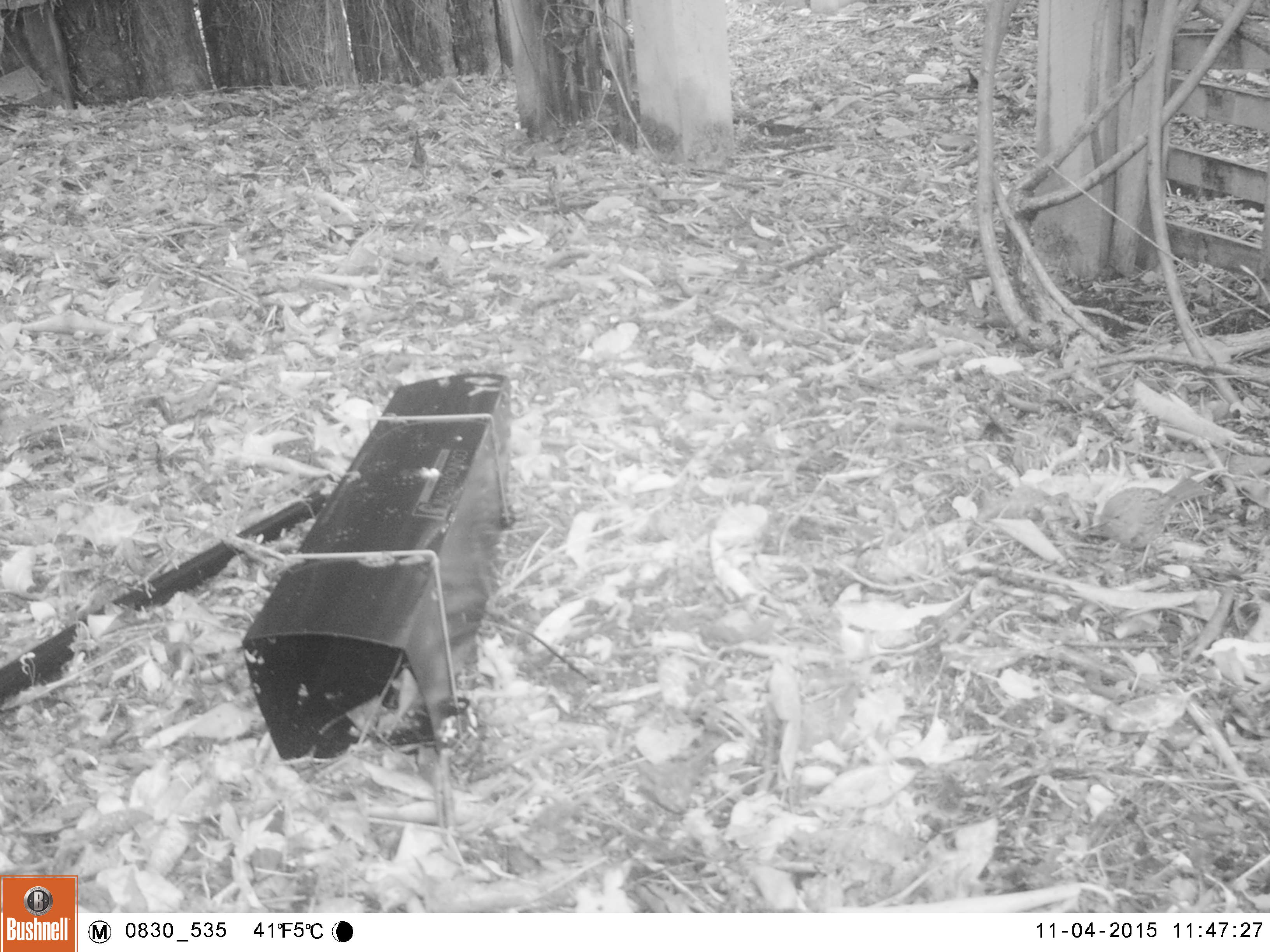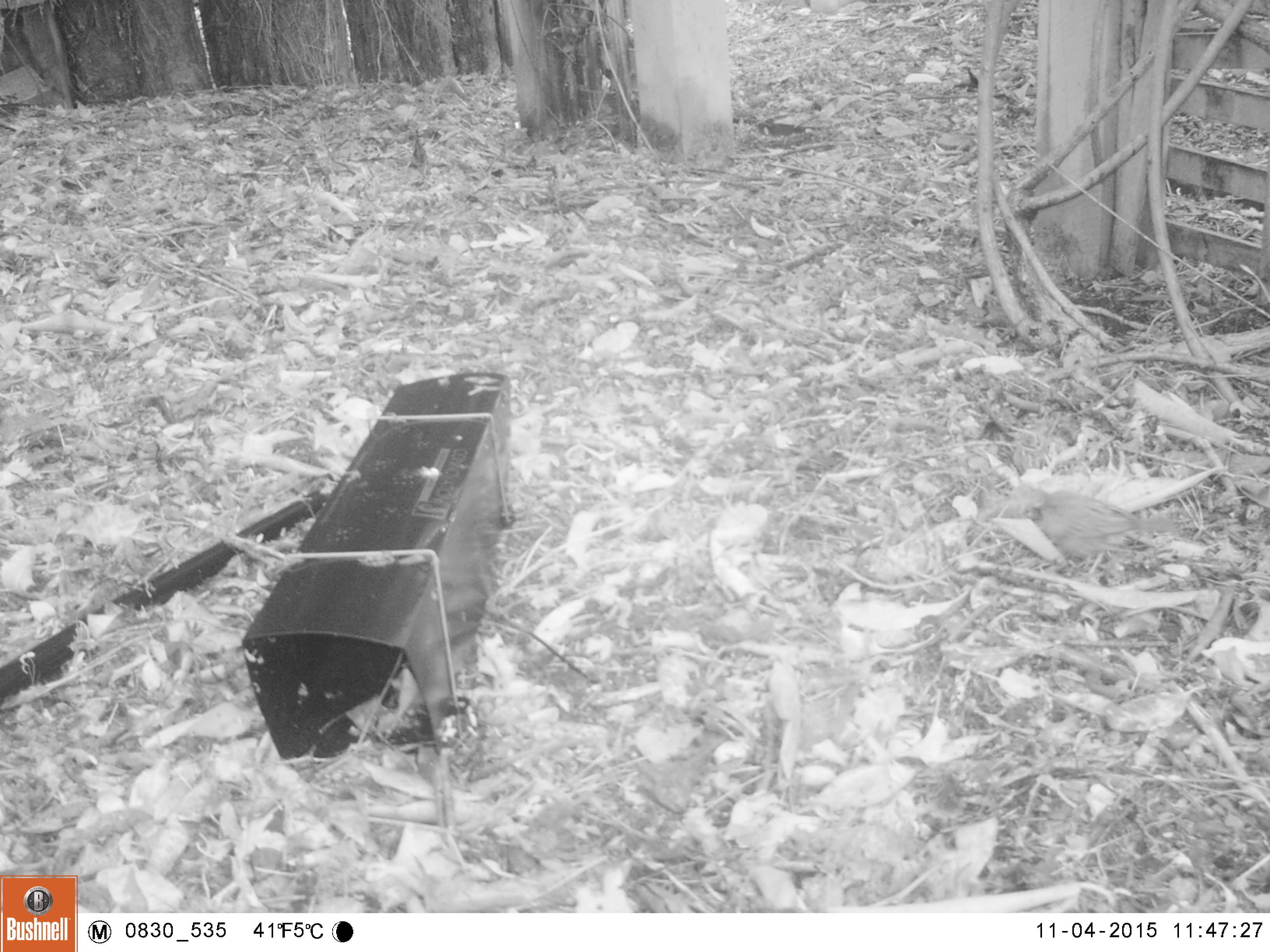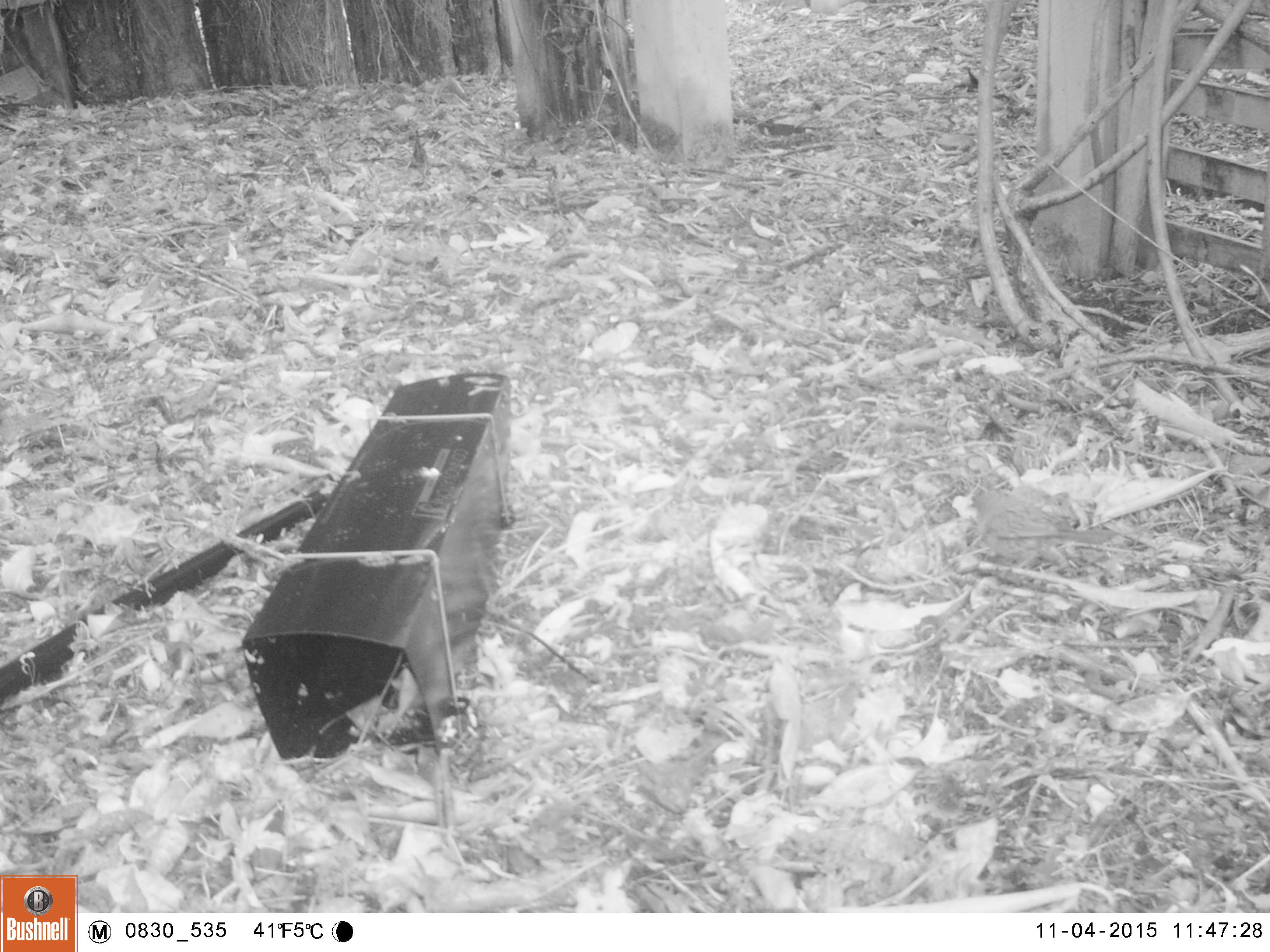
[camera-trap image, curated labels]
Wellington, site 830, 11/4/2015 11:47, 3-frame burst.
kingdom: Animalia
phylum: Chordata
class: Aves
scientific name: Aves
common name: bird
Bird (Aves).